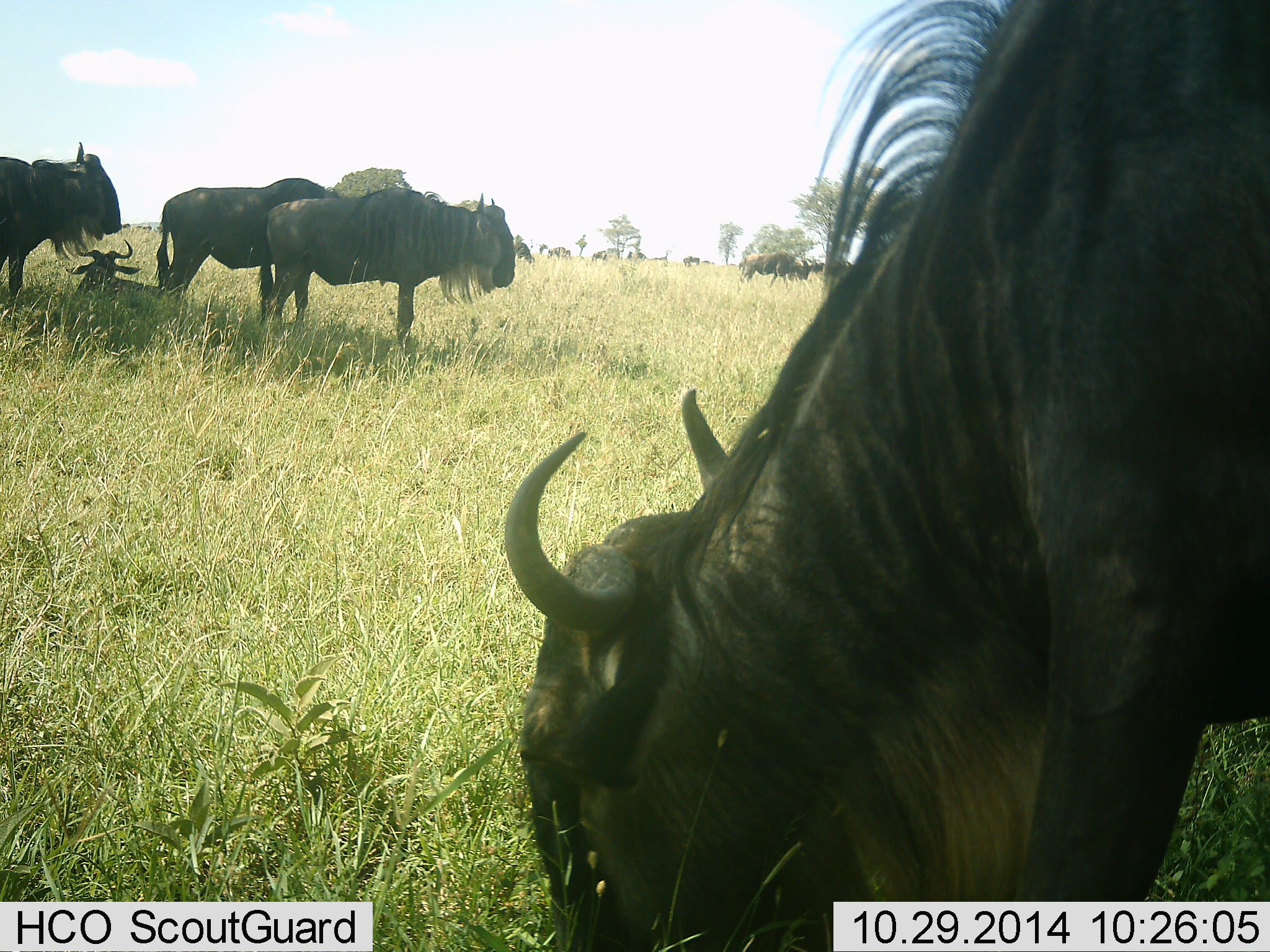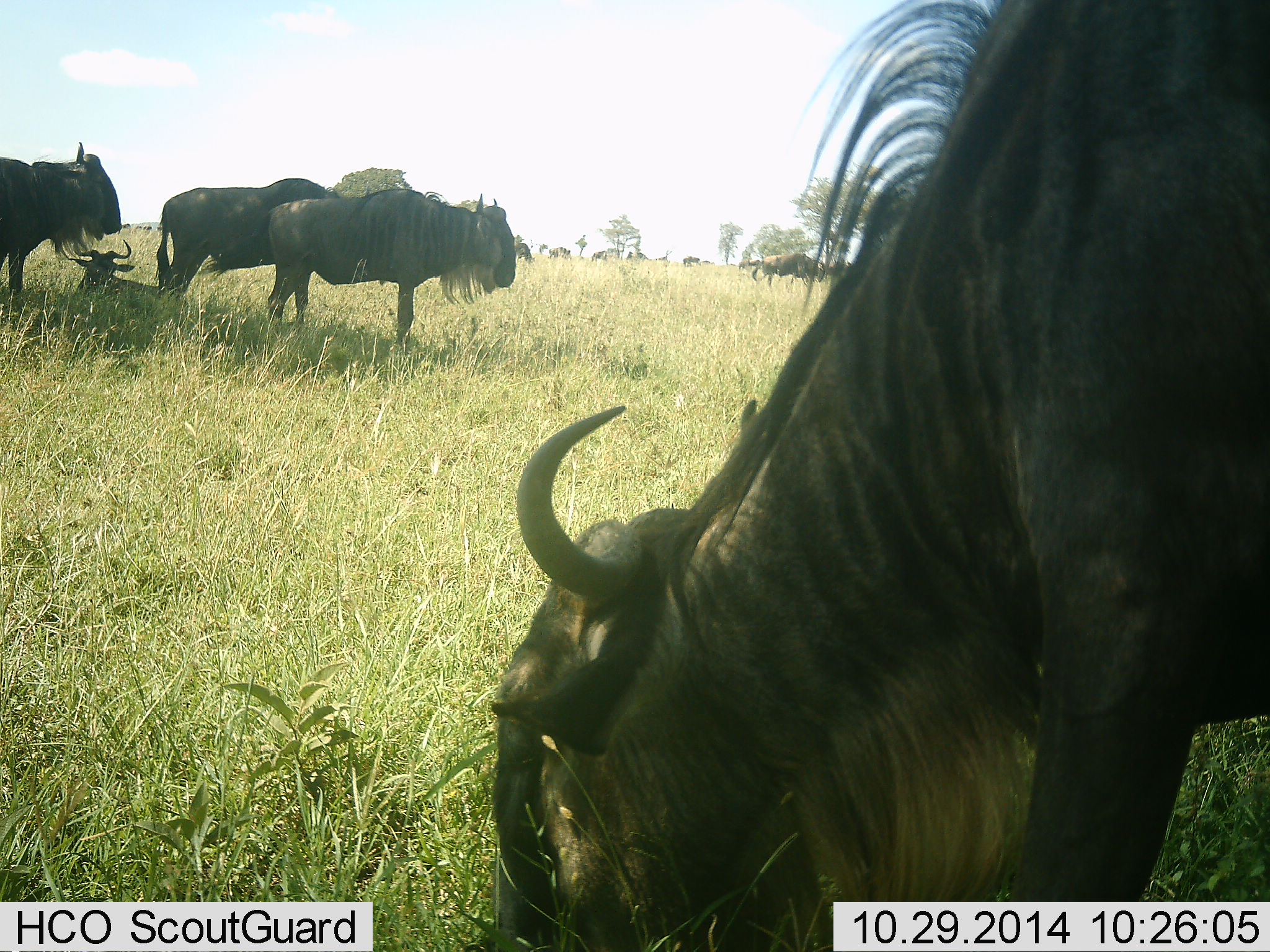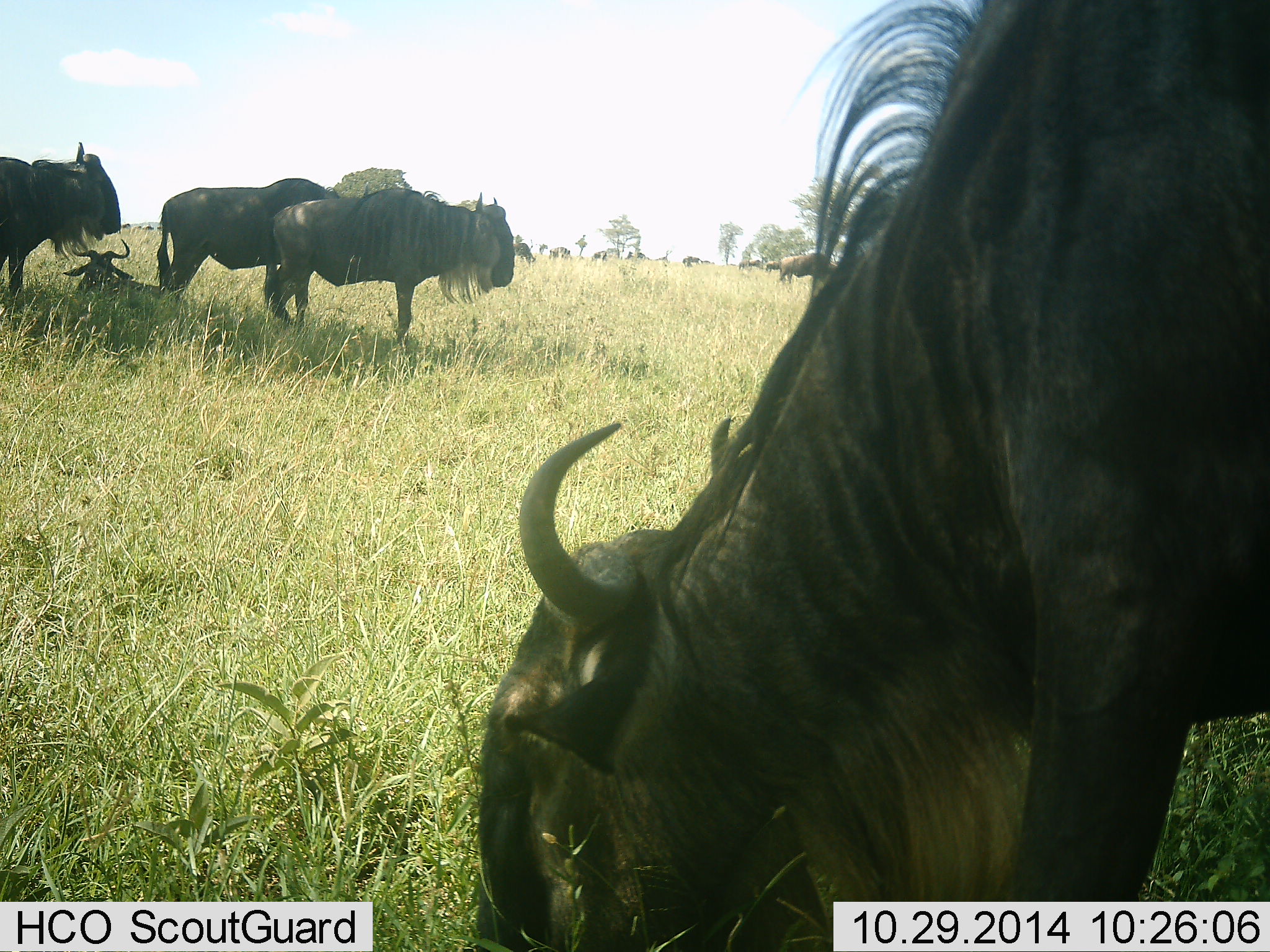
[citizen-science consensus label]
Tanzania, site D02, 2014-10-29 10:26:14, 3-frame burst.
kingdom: Animalia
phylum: Chordata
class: Mammalia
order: Artiodactyla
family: Bovidae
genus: Connochaetes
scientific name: Connochaetes taurinus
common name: blue wildebeest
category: wildebeest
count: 6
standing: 100%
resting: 80%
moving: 50%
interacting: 20%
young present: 10%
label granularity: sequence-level